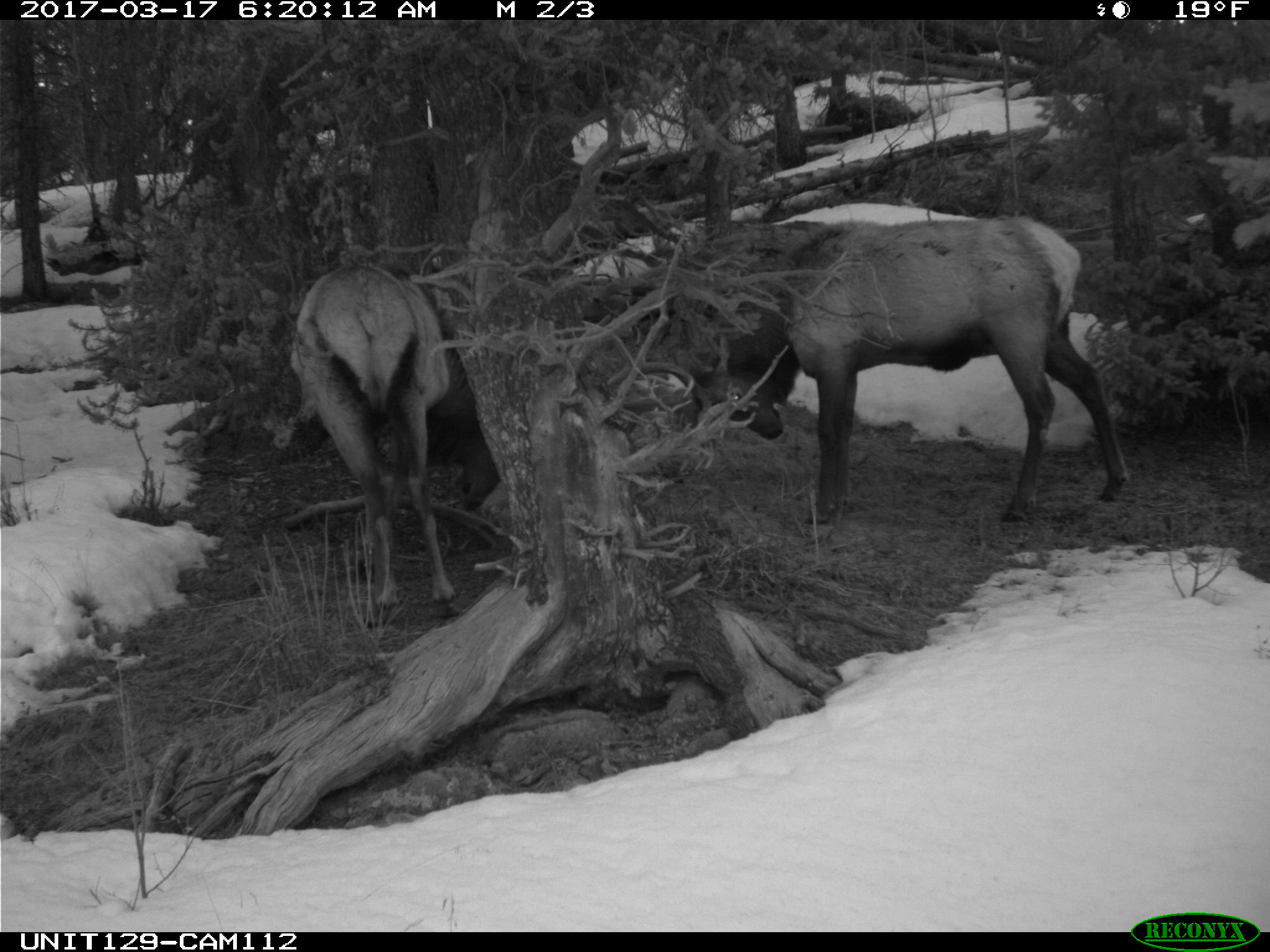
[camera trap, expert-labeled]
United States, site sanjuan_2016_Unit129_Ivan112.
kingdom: Animalia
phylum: Chordata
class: Mammalia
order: Artiodactyla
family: Cervidae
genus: Cervus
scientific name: Cervus elaphus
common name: red deer